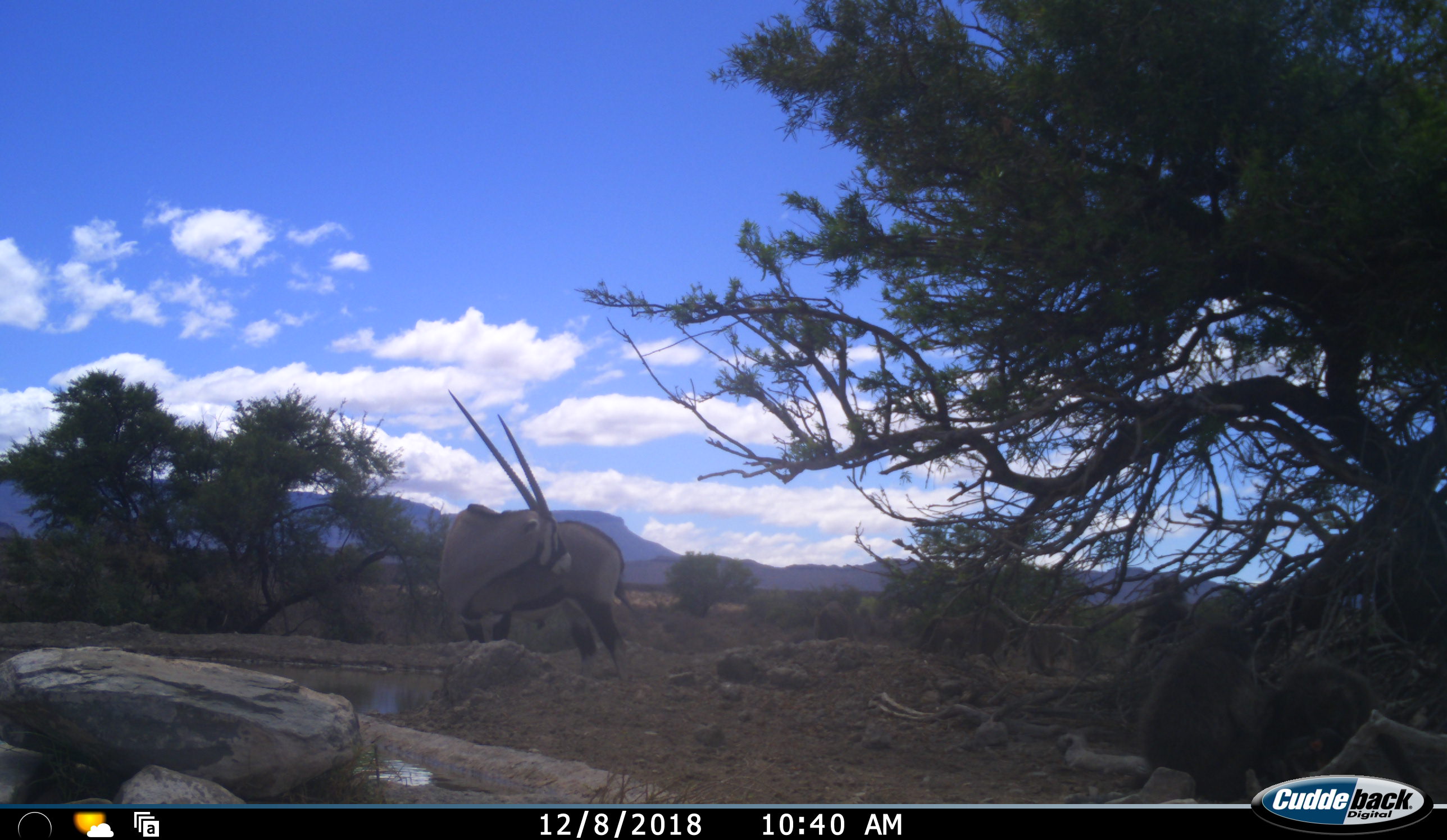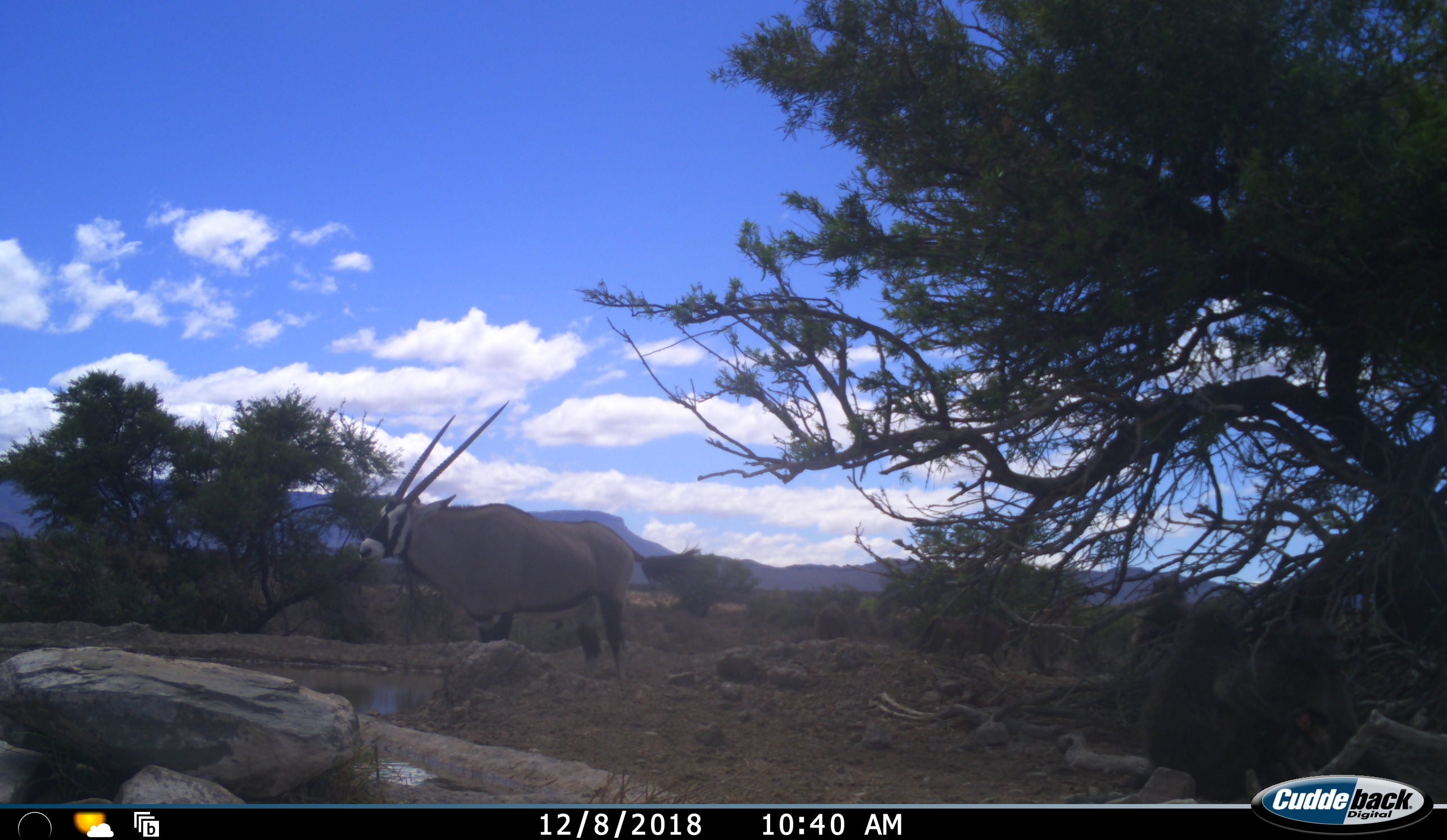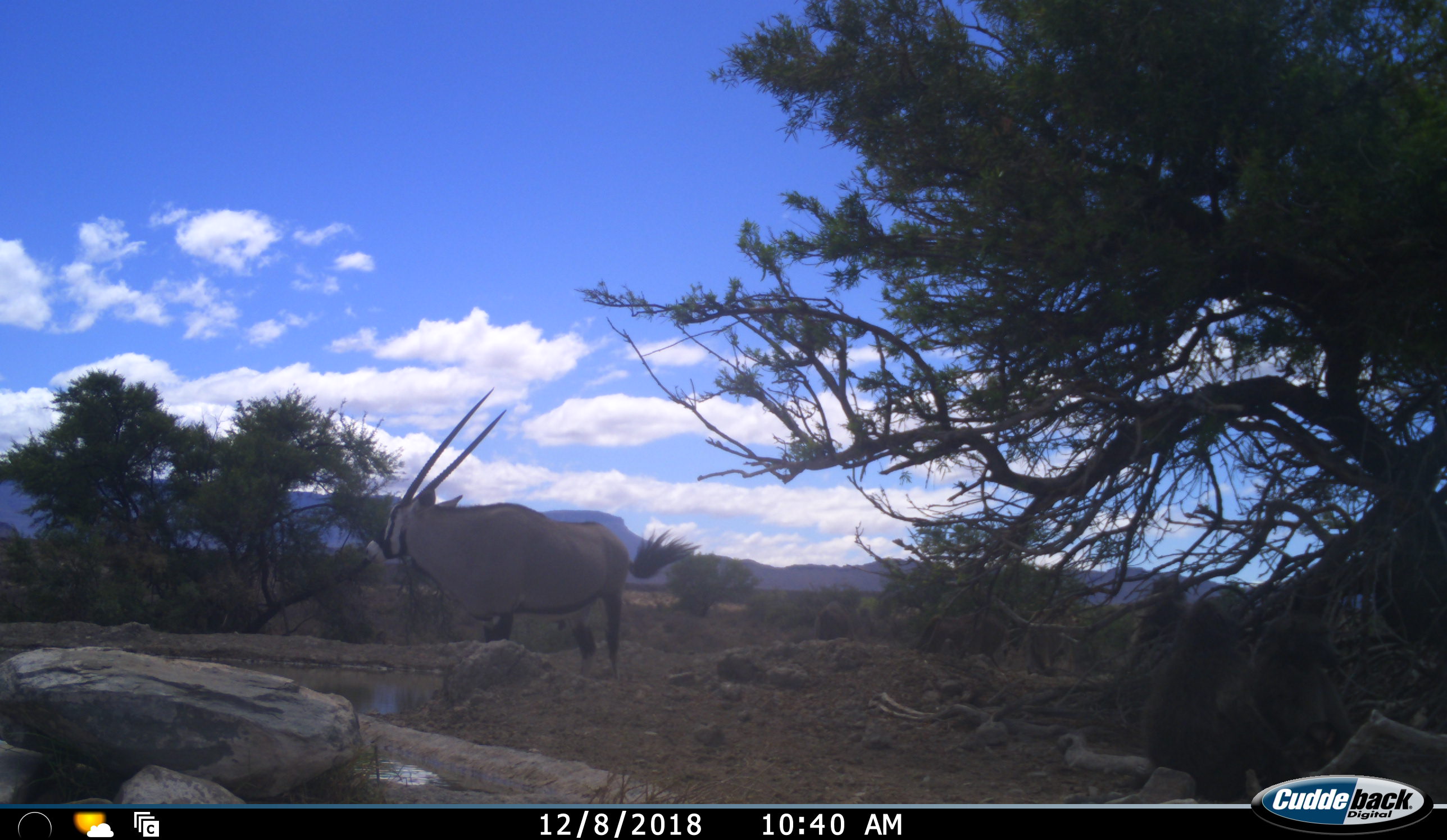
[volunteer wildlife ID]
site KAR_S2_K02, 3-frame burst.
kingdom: Animalia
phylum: Chordata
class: Mammalia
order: Artiodactyla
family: Bovidae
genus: Oryx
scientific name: Oryx gazella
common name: gemsbok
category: oryx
Oryx (gemsbok) (Oryx gazella), count 1. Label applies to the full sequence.